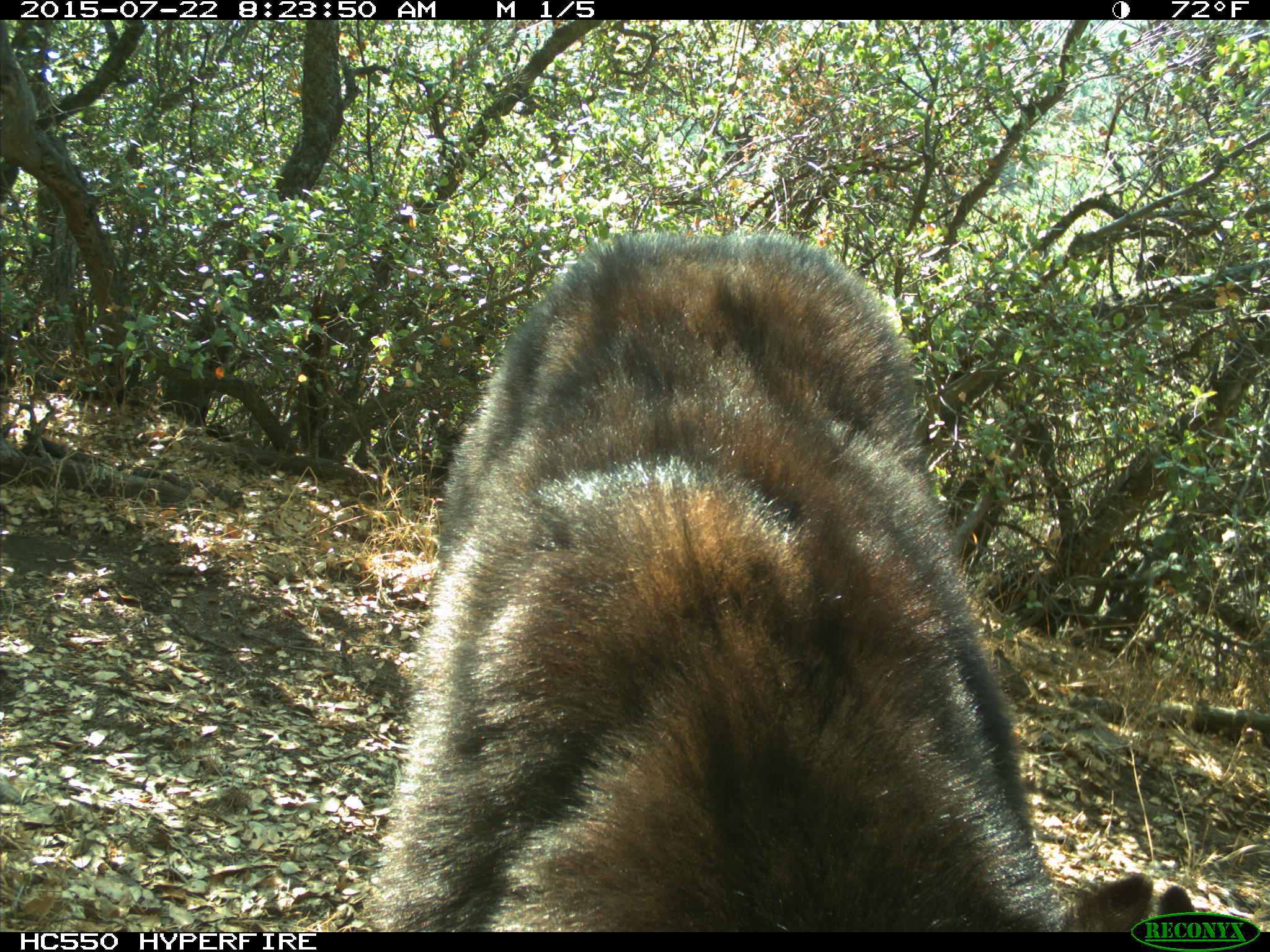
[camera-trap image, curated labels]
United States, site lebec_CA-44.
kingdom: Animalia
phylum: Chordata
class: Mammalia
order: Carnivora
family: Ursidae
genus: Ursus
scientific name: Ursus americanus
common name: american black bear